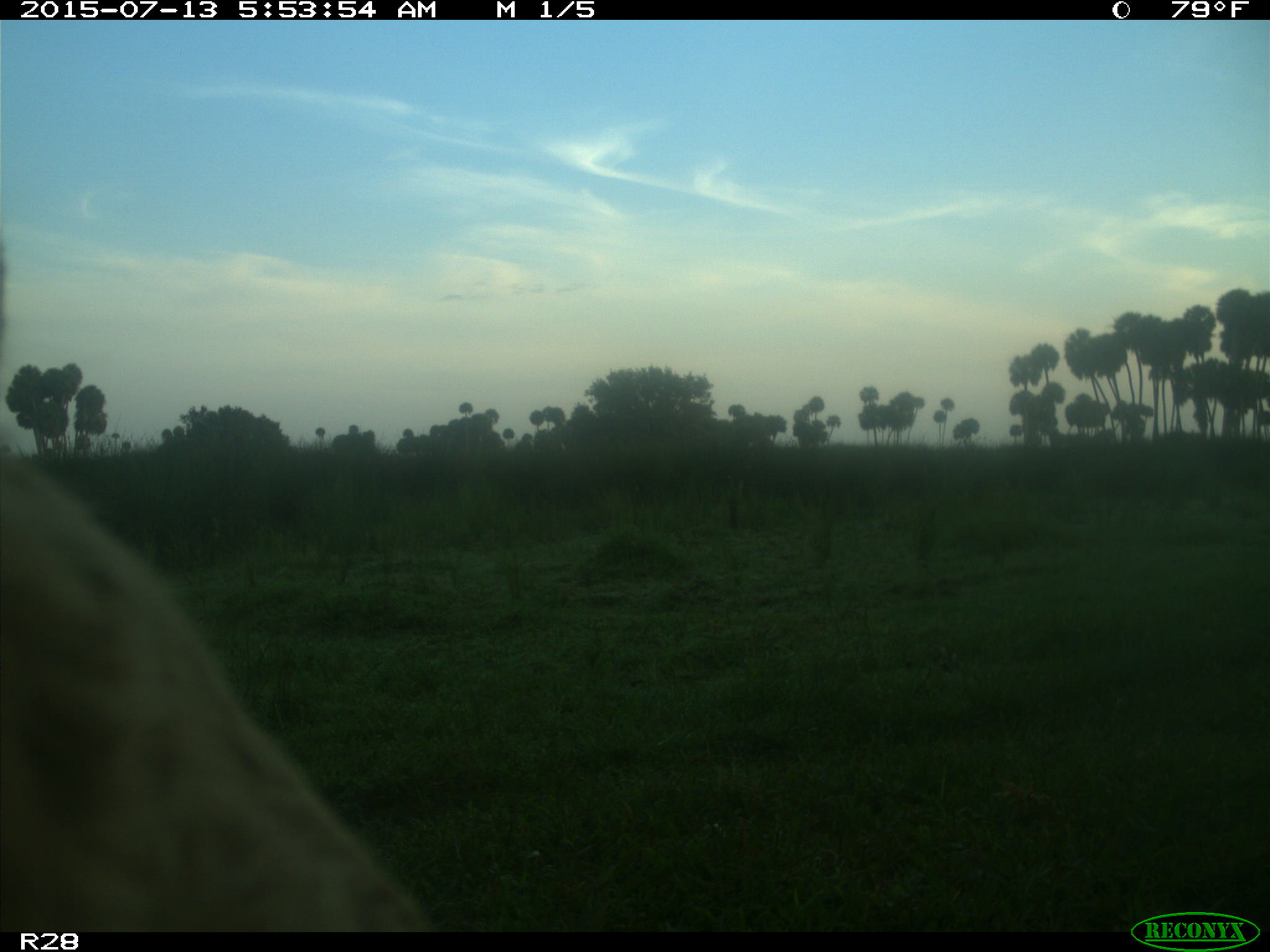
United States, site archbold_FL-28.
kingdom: Animalia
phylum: Chordata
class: Mammalia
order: Artiodactyla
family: Bovidae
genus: Bos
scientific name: Bos taurus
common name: domestic cow